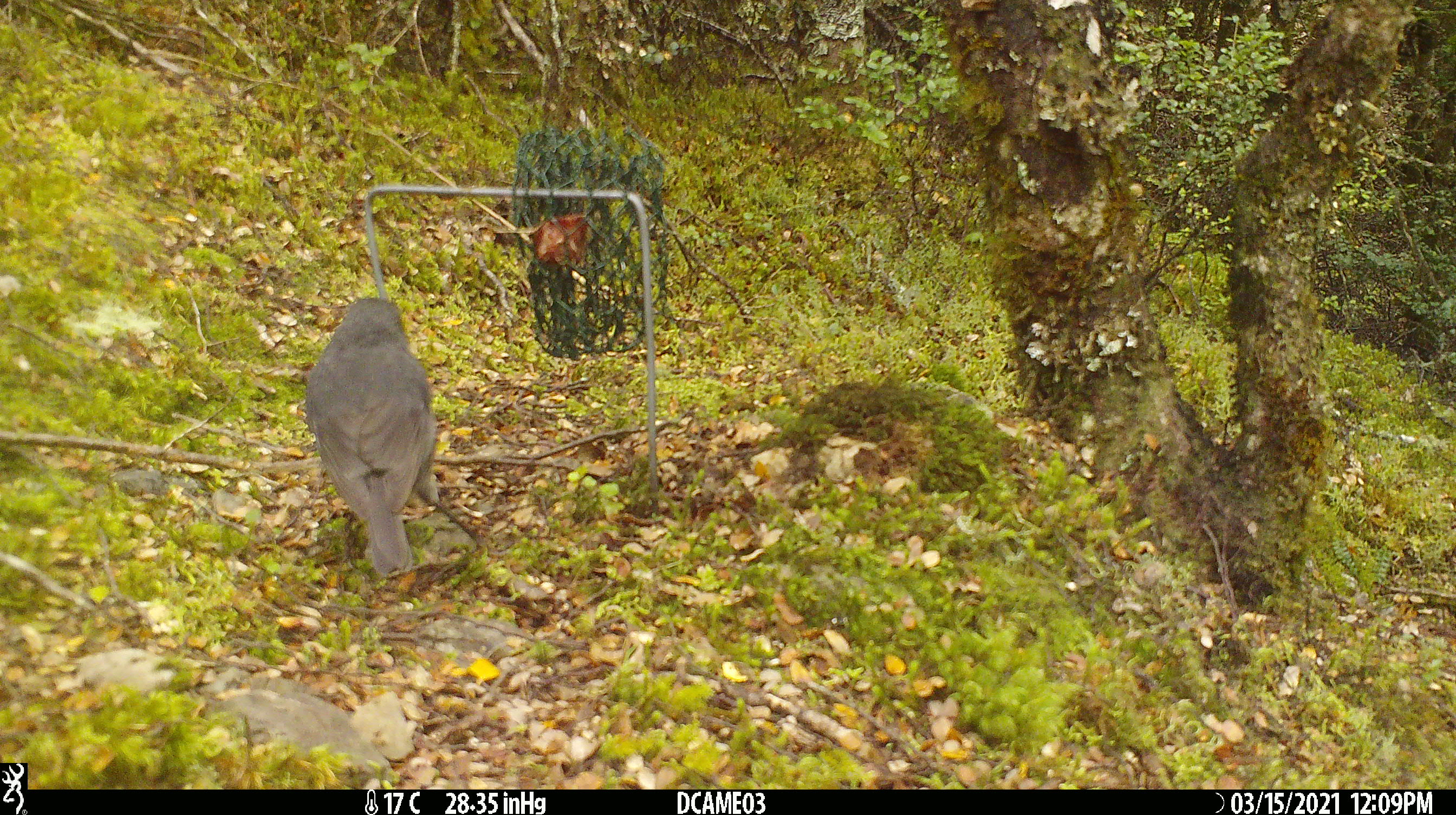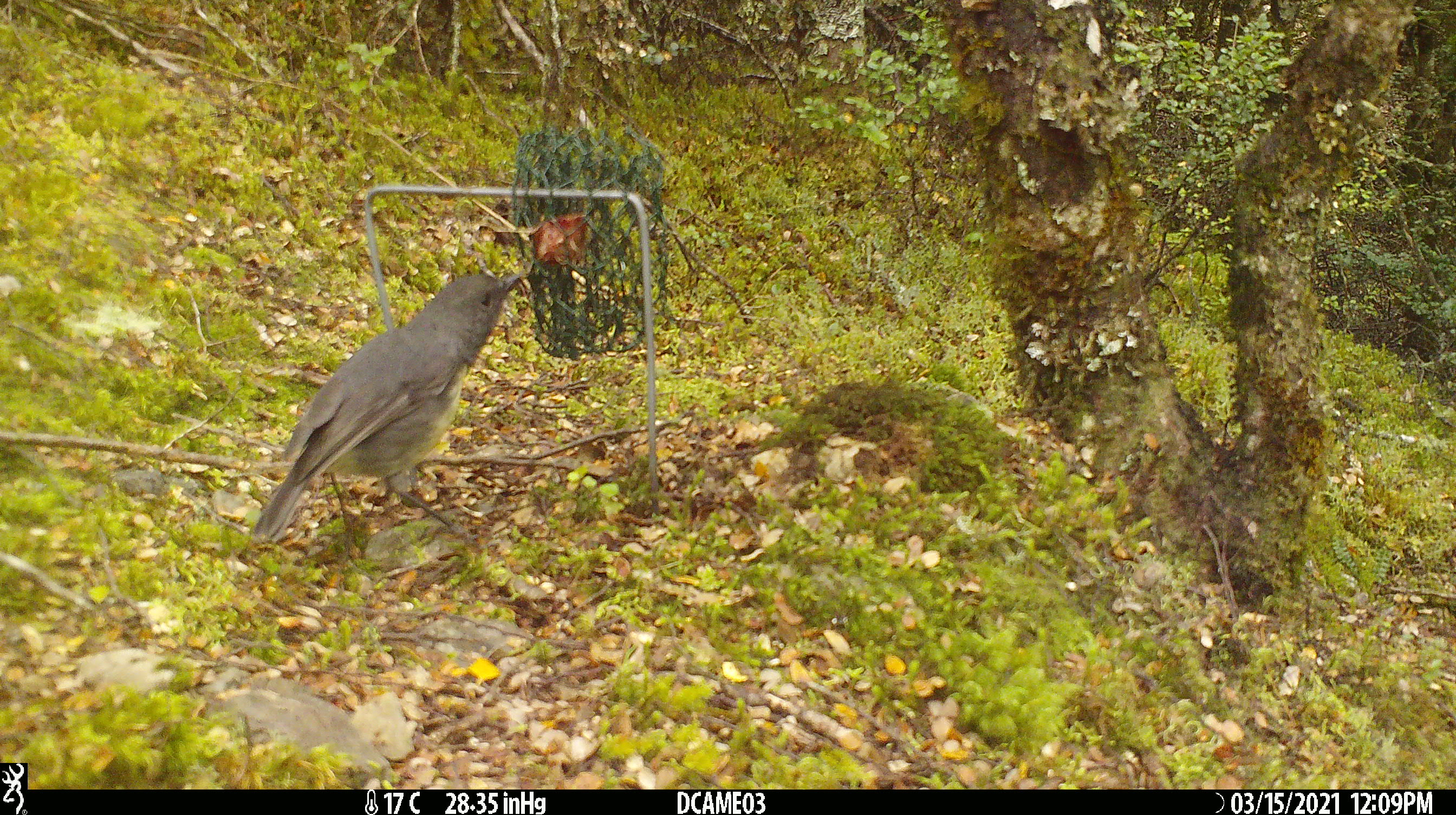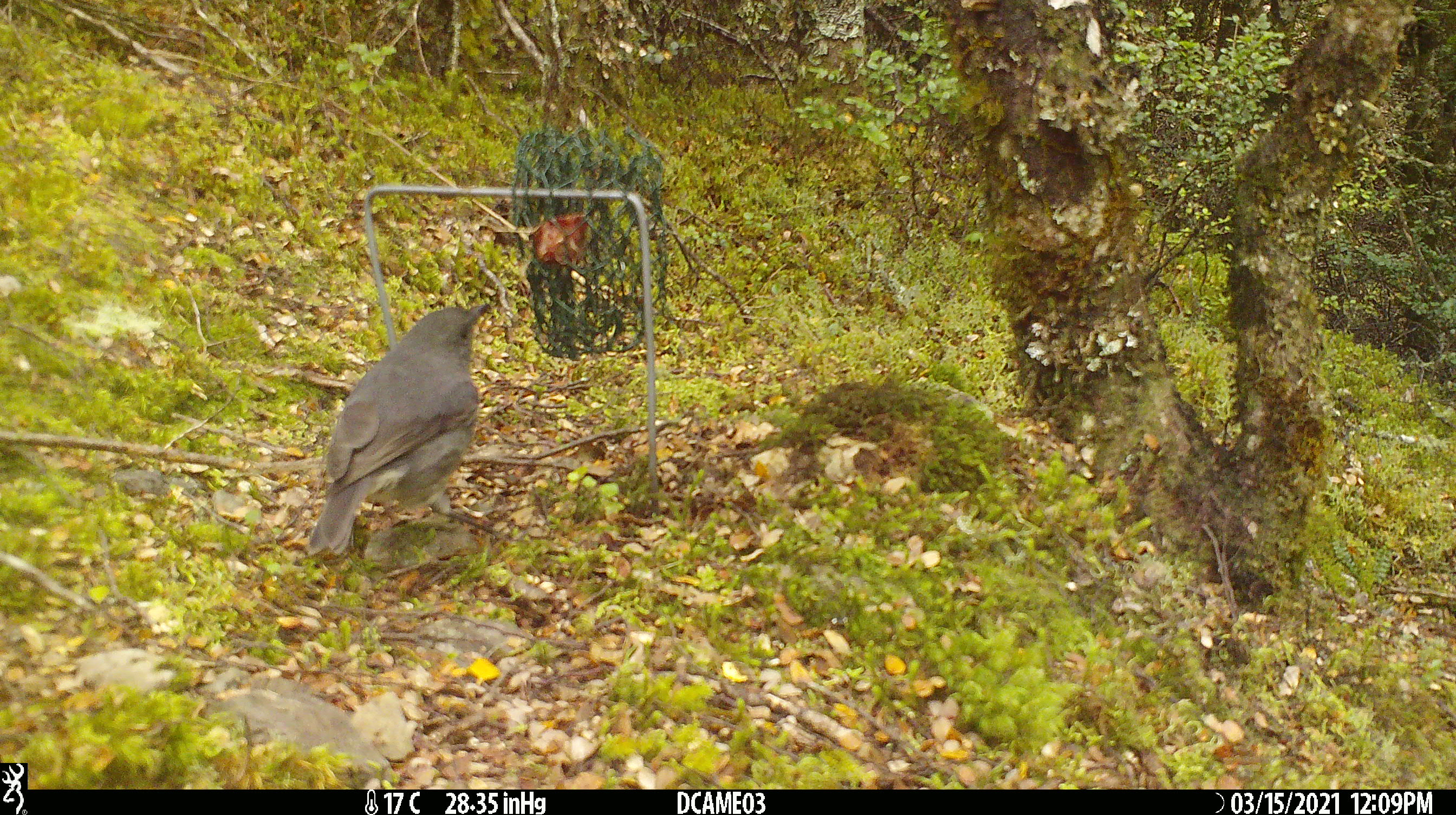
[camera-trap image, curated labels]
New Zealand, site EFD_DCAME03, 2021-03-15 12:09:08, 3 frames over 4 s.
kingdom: Animalia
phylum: Chordata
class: Aves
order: Passeriformes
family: Petroicidae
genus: Petroica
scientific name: Petroica australis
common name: new zealand robin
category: robin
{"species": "robin (new zealand robin) (Petroica australis)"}